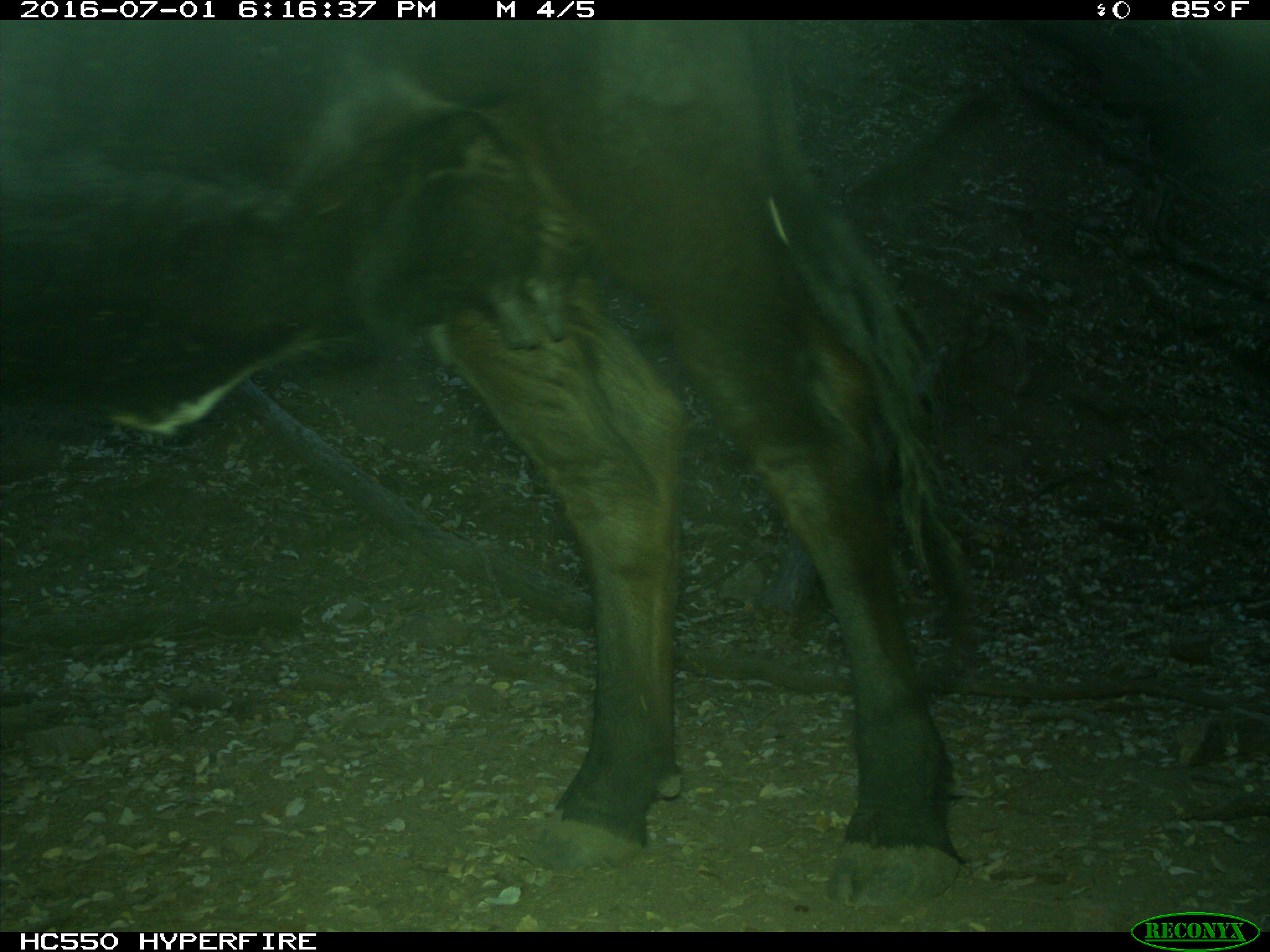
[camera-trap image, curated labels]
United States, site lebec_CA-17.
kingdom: Animalia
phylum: Chordata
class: Mammalia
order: Artiodactyla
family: Bovidae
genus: Bos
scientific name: Bos taurus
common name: domestic cow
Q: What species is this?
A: Bos taurus (domestic cow).